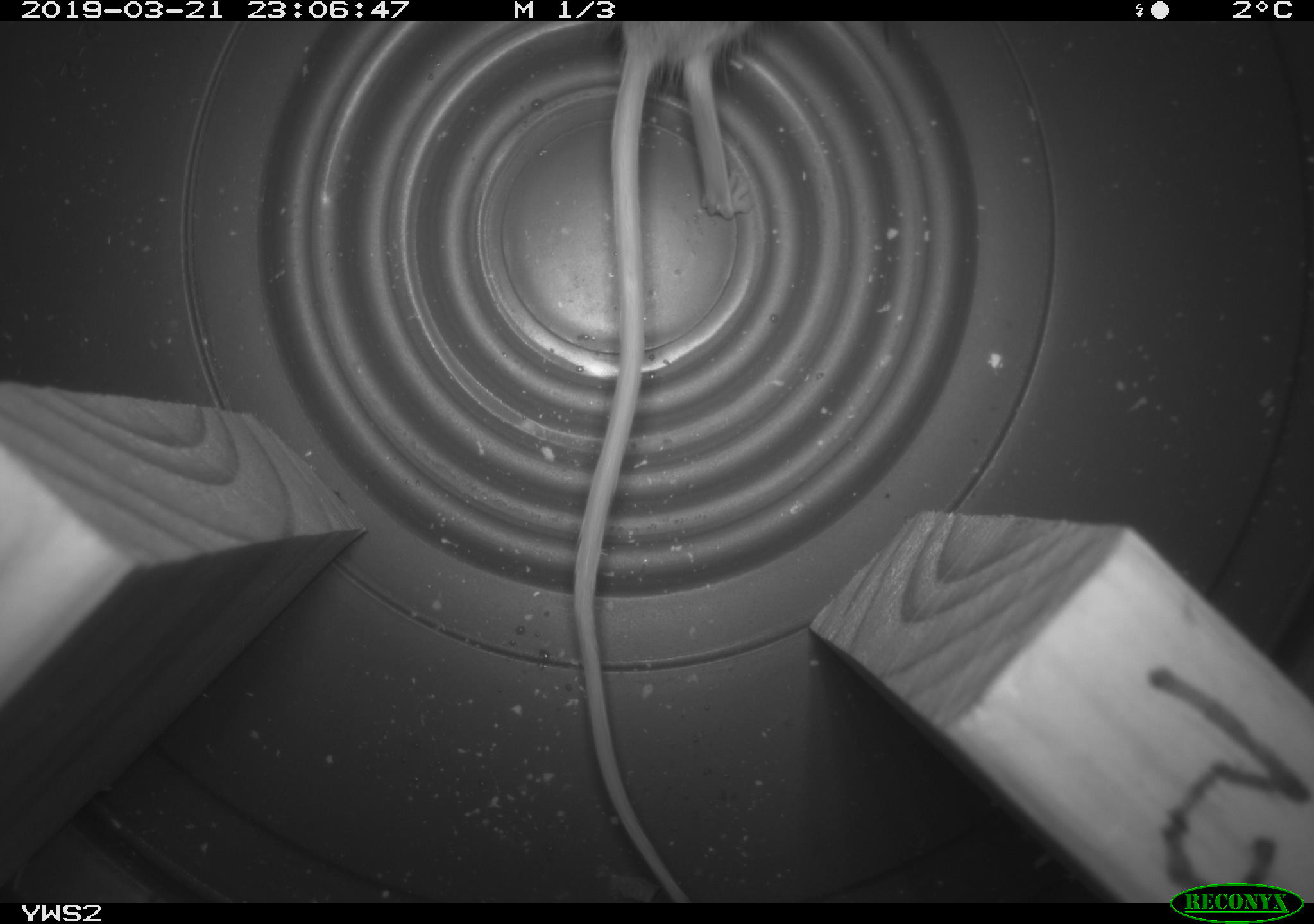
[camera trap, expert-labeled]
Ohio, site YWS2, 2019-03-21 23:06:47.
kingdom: Animalia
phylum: Chordata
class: Mammalia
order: Rodentia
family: Zapodidae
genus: Napaeozapus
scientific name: Napaeozapus insignis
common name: woodland jumping mouse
Woodland jumping mouse (Napaeozapus insignis).